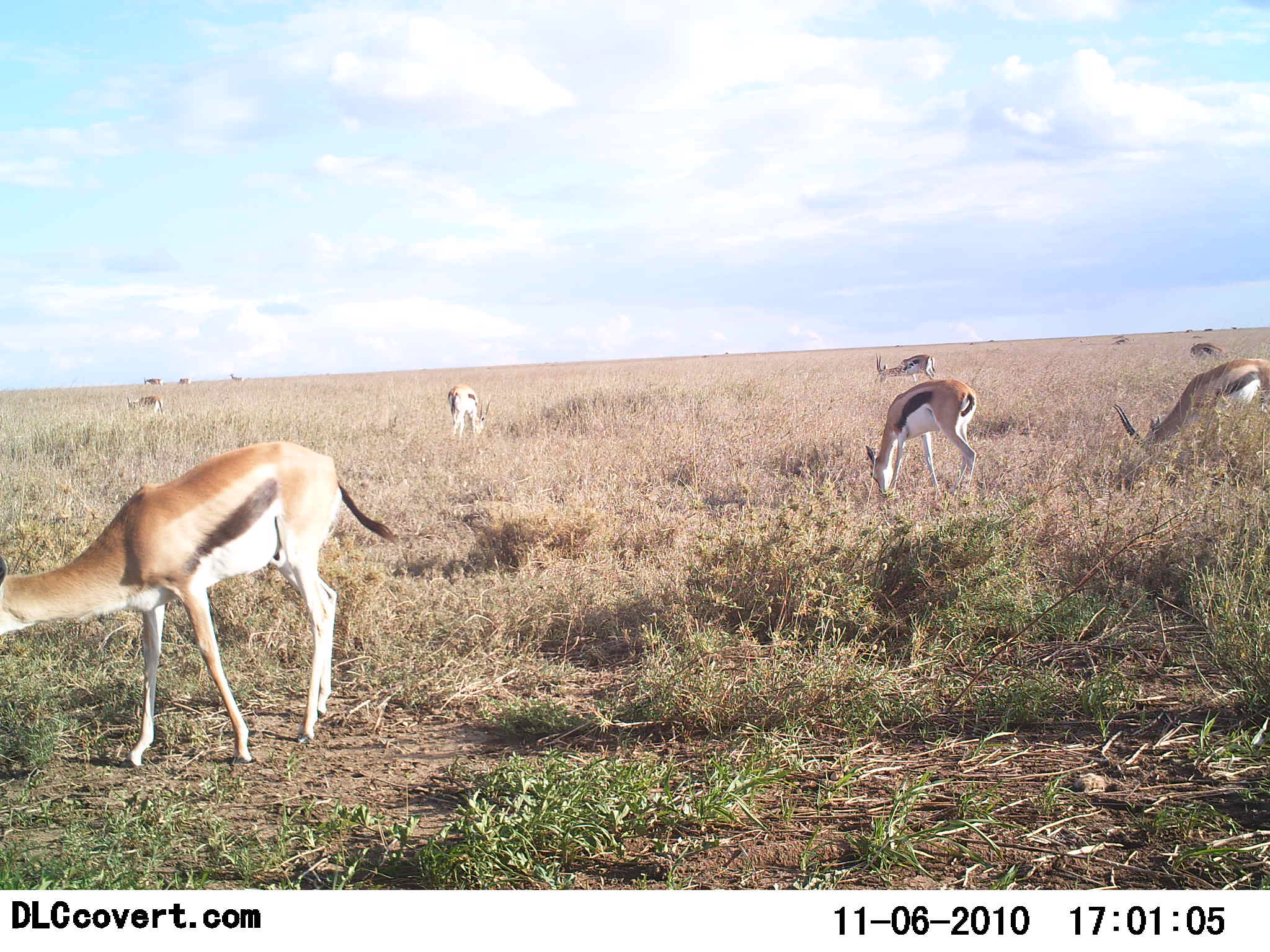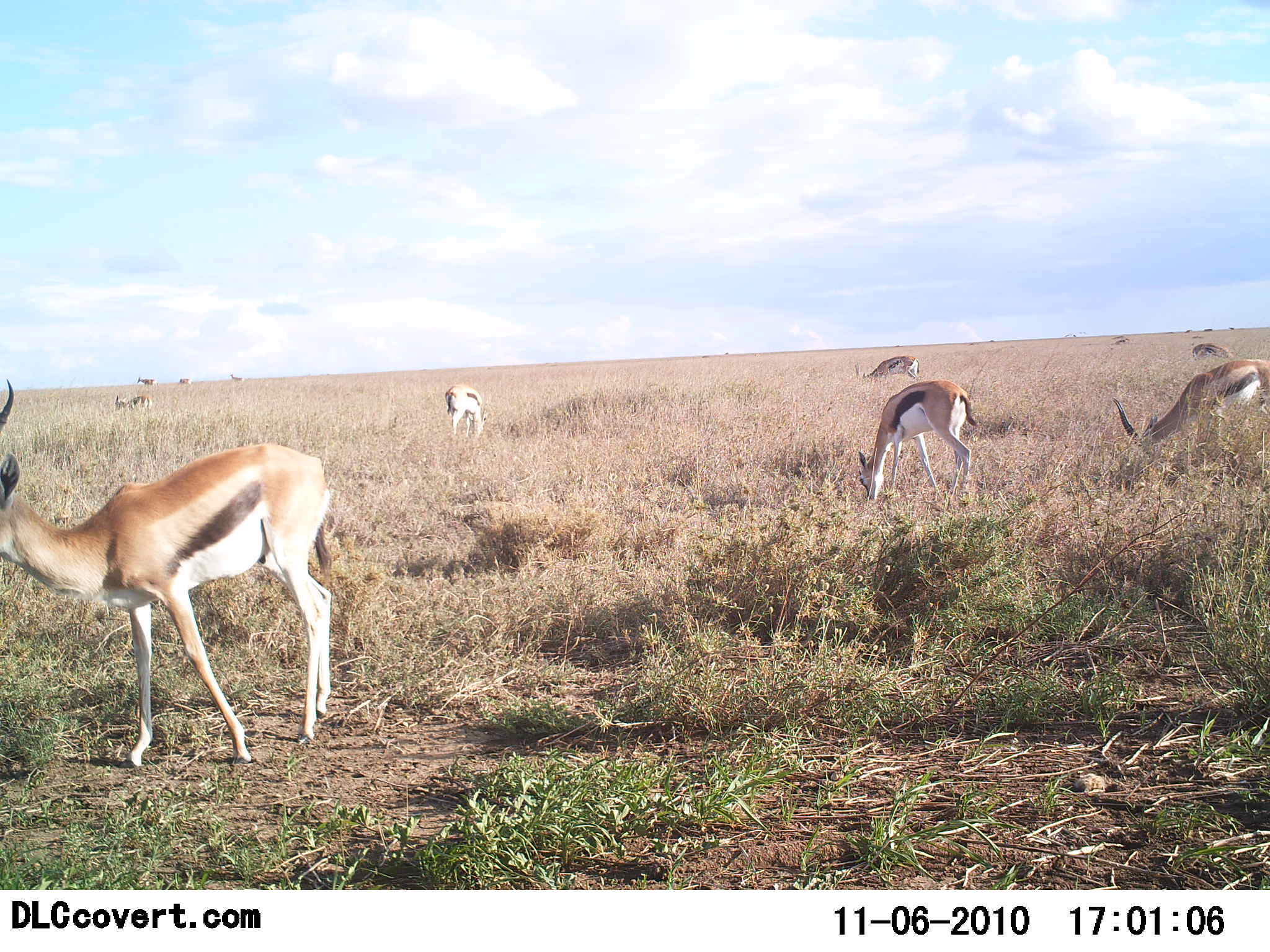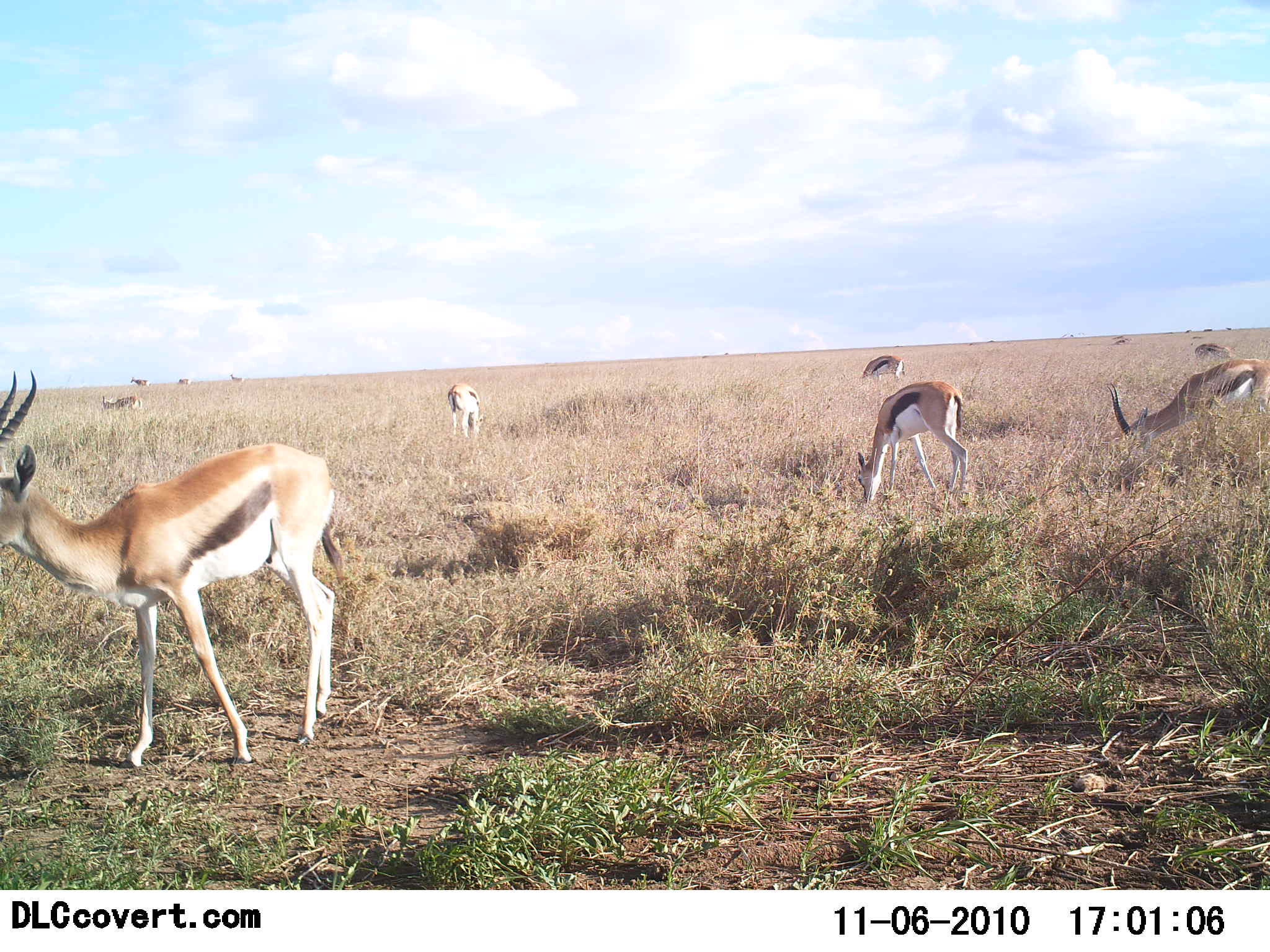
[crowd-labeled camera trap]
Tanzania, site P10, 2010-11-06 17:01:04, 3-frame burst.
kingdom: Animalia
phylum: Chordata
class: Mammalia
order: Artiodactyla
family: Bovidae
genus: Eudorcas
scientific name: Eudorcas thomsonii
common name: thomson's gazelle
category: gazellethomsons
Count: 9.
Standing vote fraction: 21%.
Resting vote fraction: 0%.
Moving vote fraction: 26%.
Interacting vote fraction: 0%.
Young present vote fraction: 0%.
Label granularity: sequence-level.